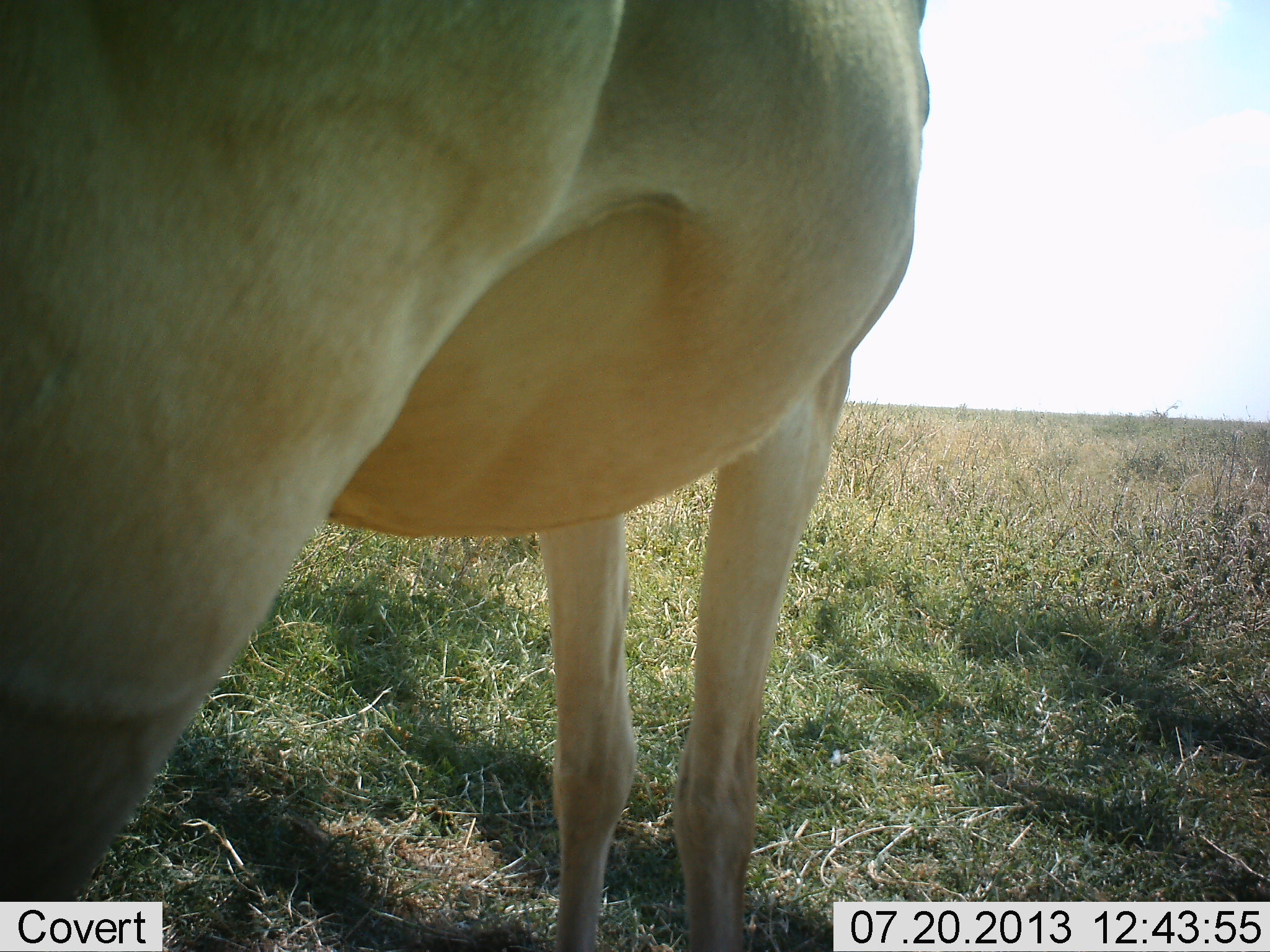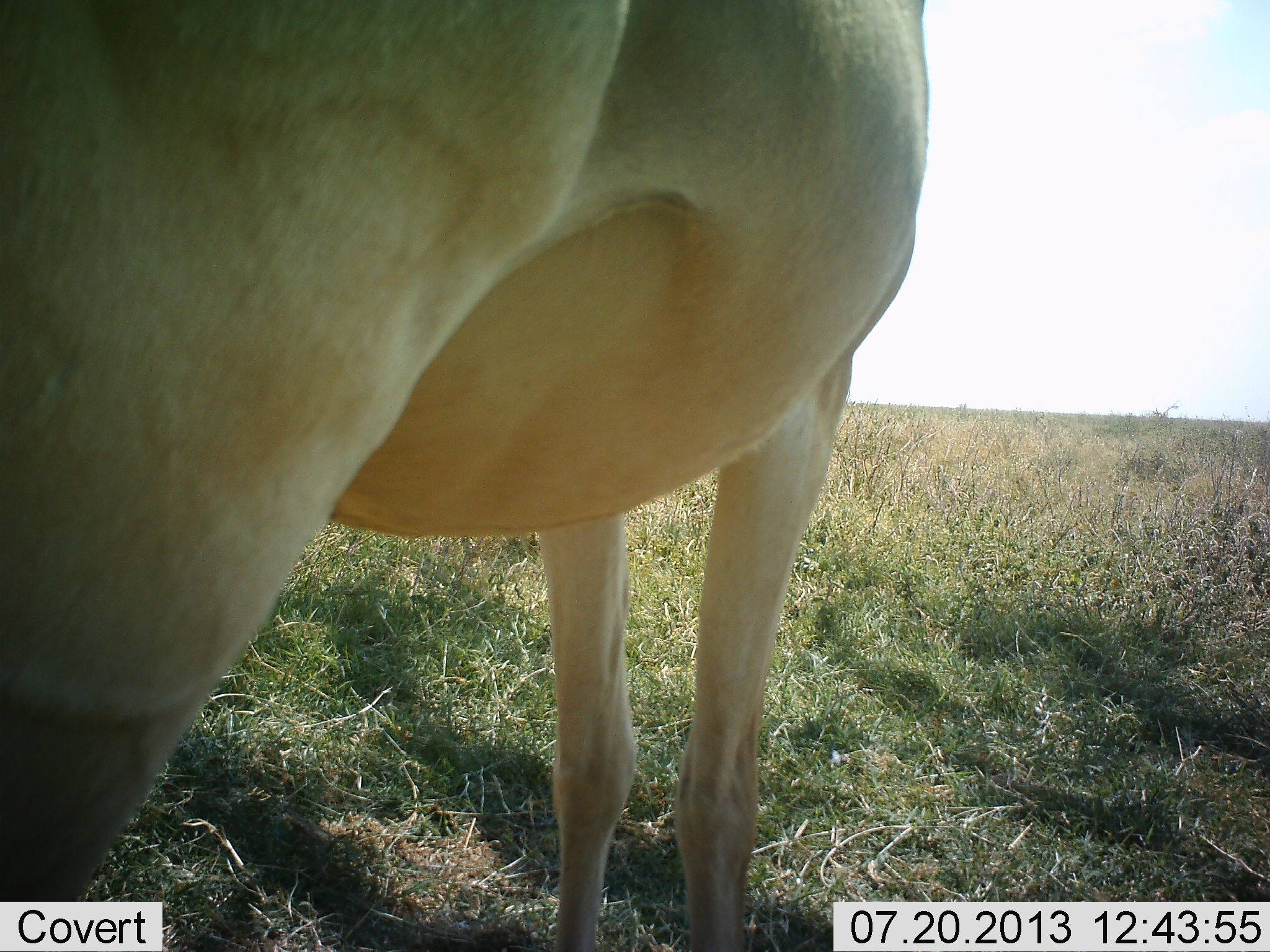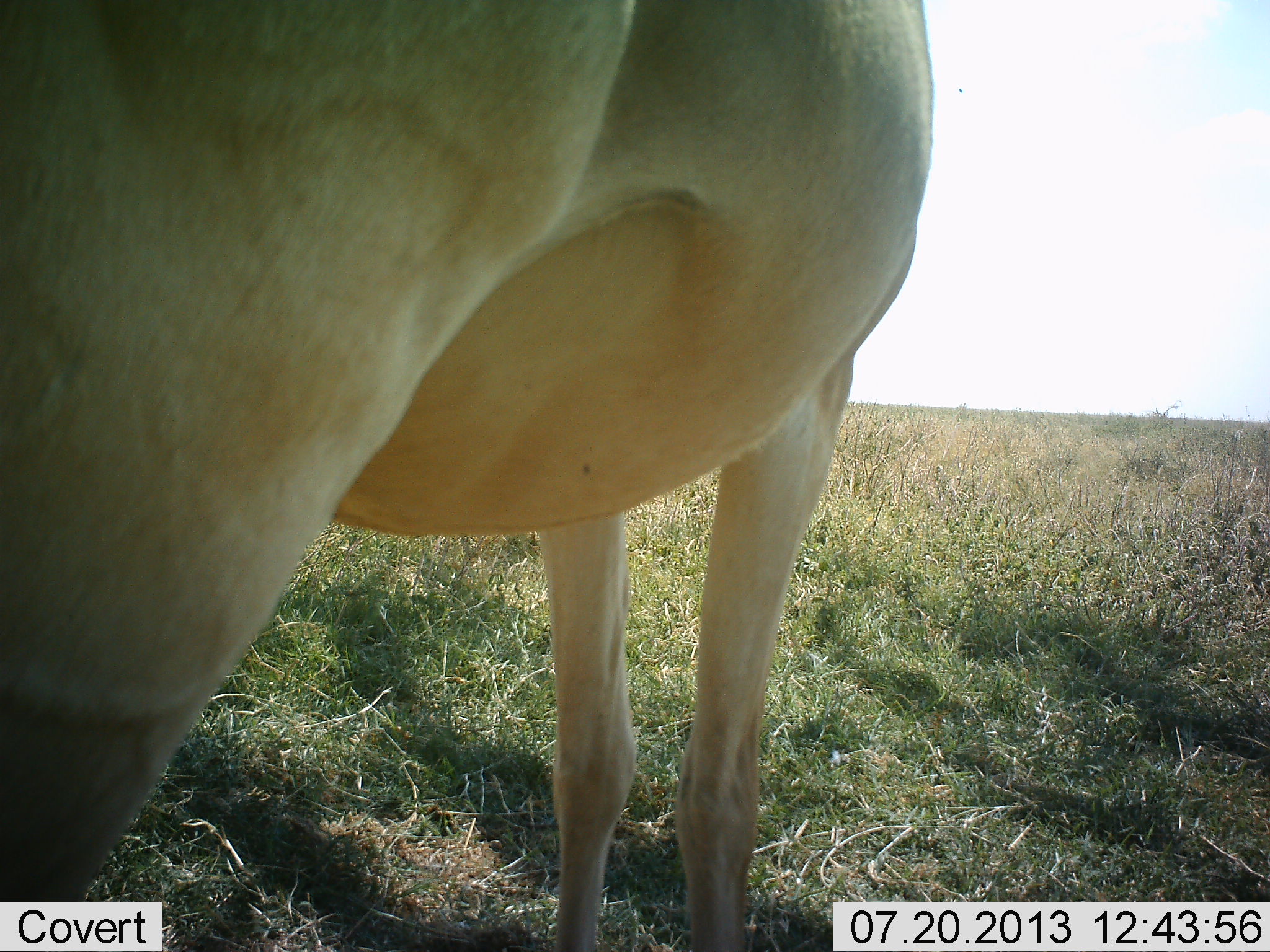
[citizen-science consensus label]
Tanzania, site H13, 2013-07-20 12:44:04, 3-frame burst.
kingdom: Animalia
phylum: Chordata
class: Mammalia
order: Artiodactyla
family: Bovidae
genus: Alcelaphus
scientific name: Alcelaphus buselaphus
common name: hartebeest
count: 1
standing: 100%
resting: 0%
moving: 0%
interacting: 0%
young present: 0%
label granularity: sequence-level